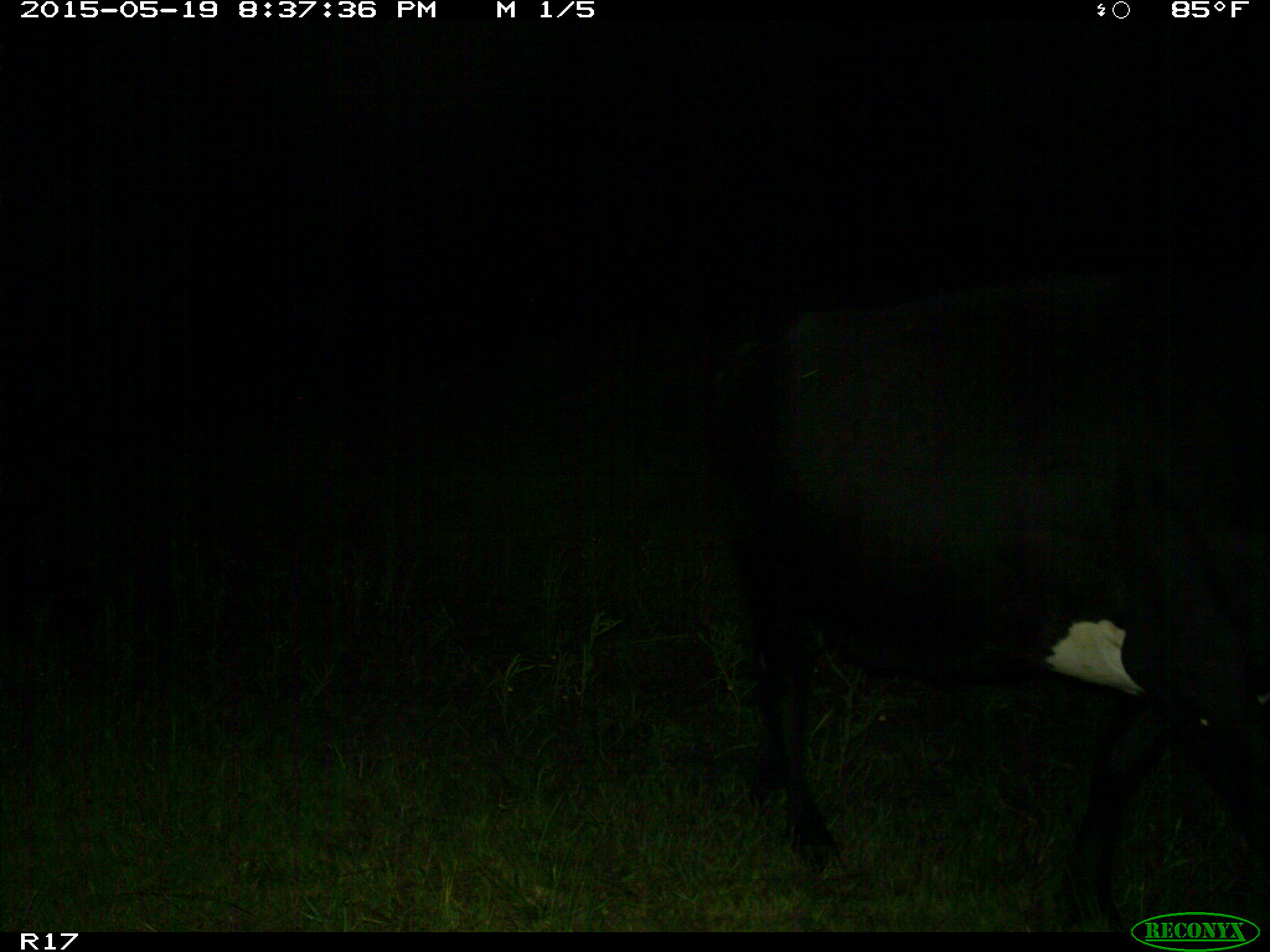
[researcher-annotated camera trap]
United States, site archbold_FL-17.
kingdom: Animalia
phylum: Chordata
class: Mammalia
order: Artiodactyla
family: Bovidae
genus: Bos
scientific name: Bos taurus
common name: domestic cow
Bos taurus (domestic cow).